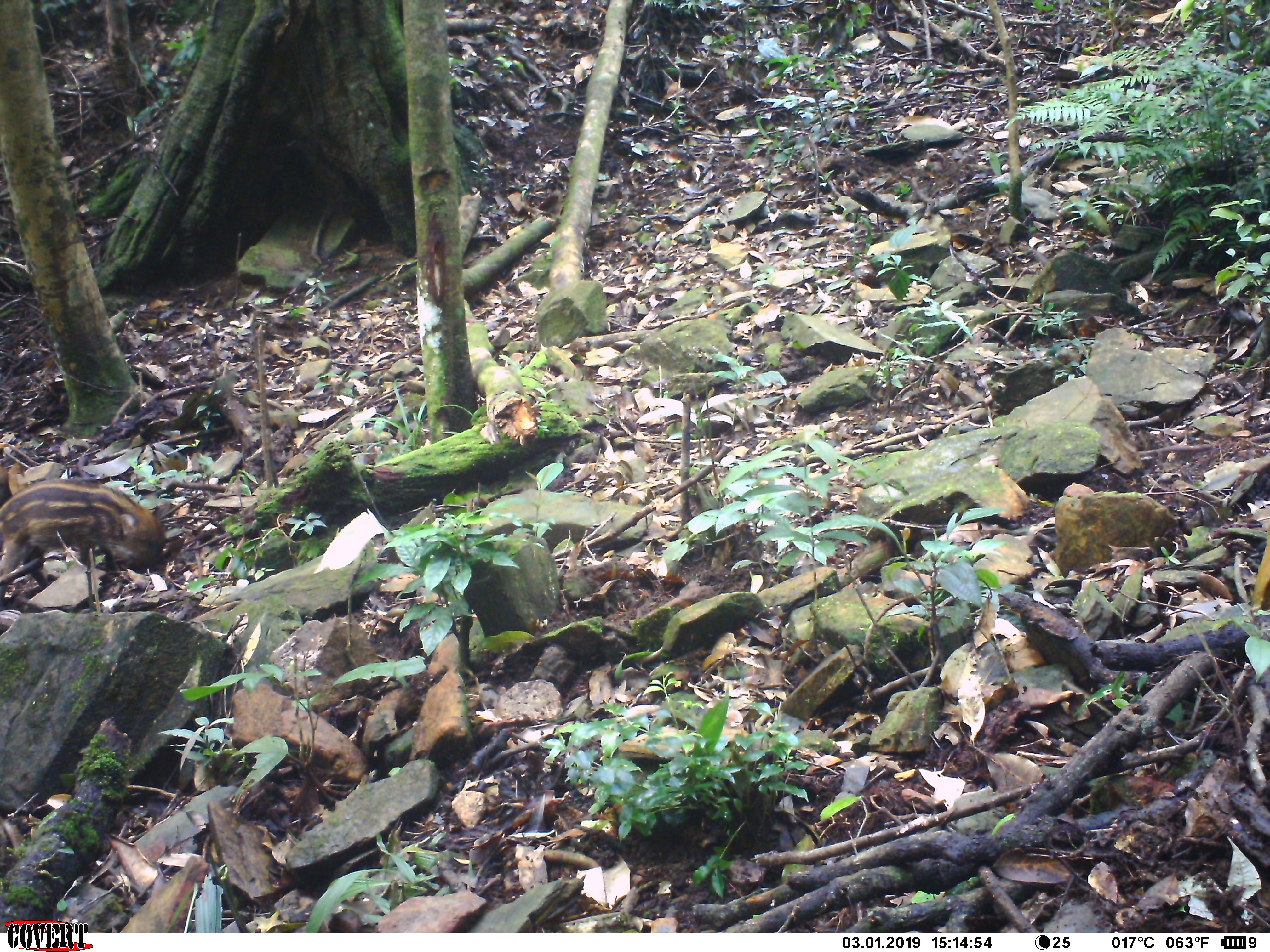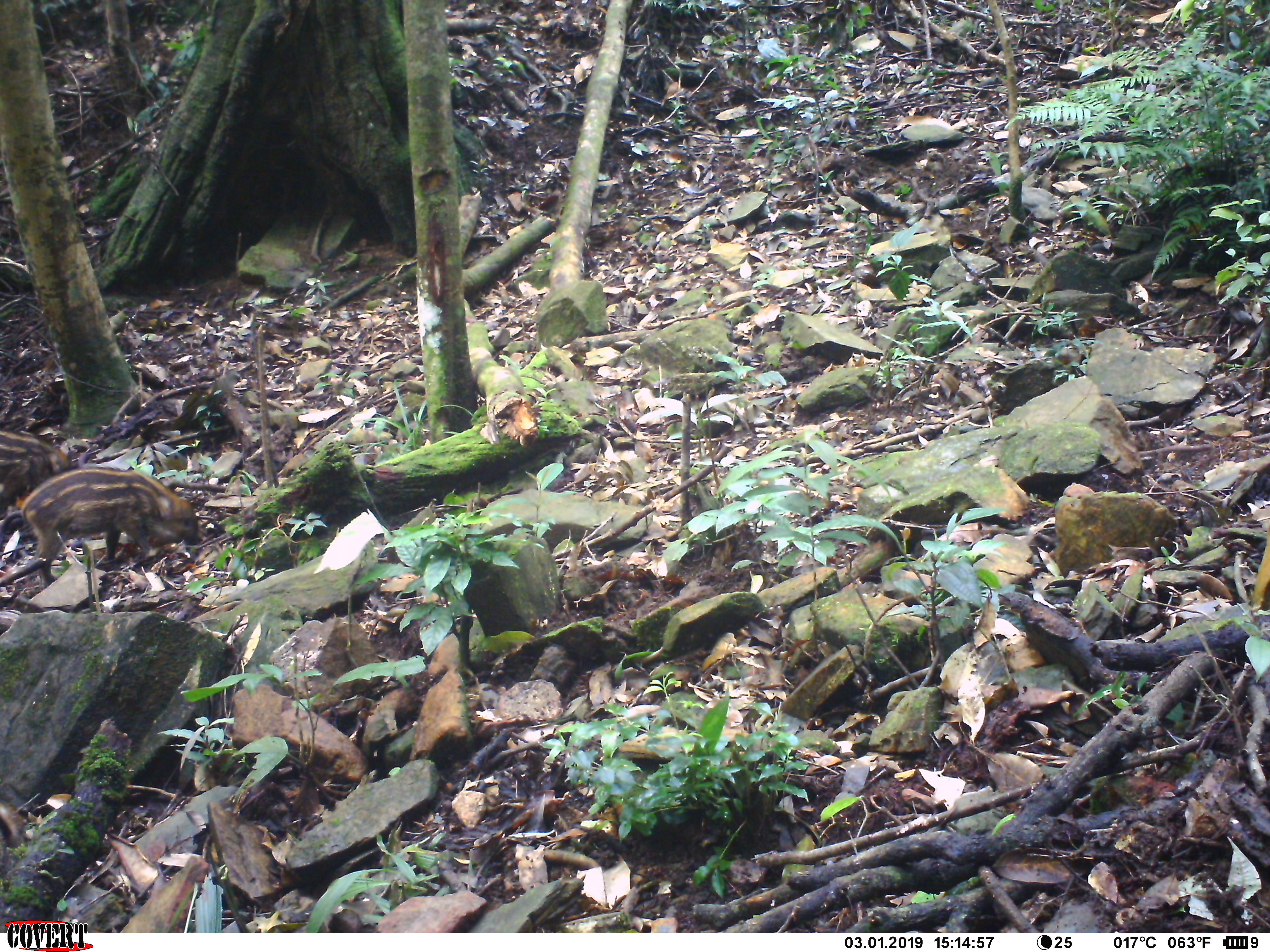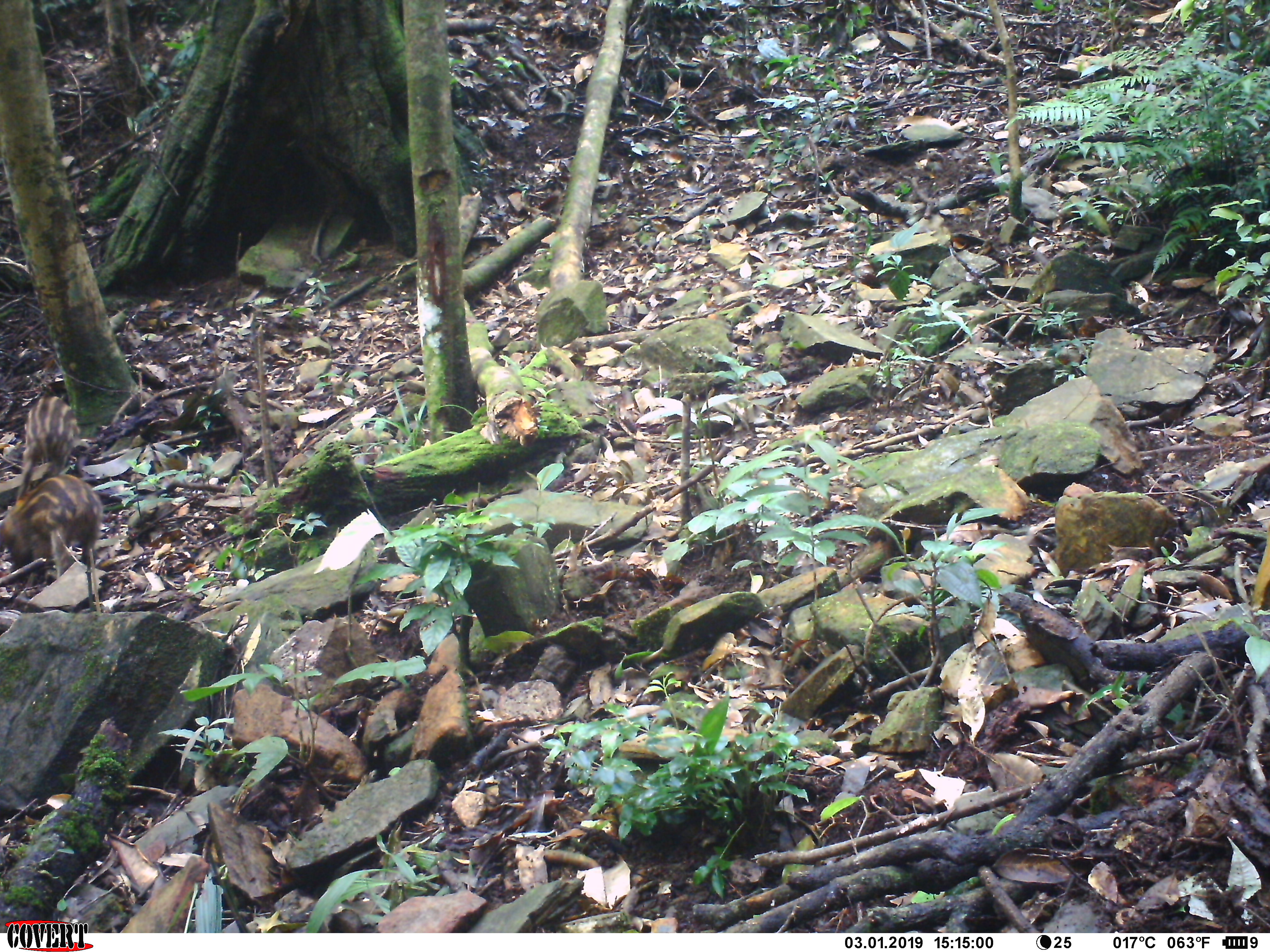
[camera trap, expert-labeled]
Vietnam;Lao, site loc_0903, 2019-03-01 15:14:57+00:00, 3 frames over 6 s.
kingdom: Animalia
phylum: Chordata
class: Mammalia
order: Artiodactyla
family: Suidae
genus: Sus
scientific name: Sus scrofa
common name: eurasian wild pig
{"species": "eurasian wild pig (Sus scrofa)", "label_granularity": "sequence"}